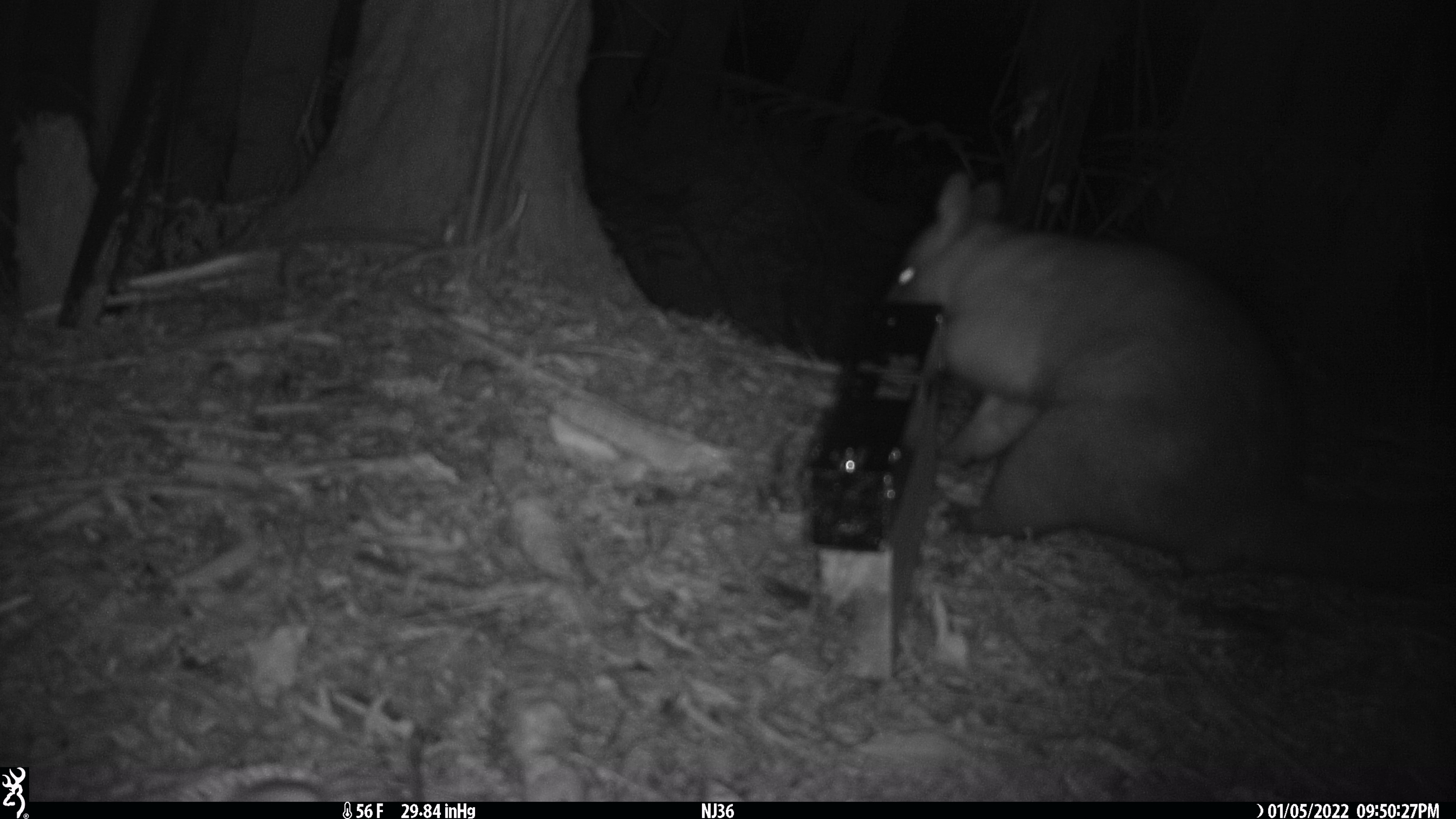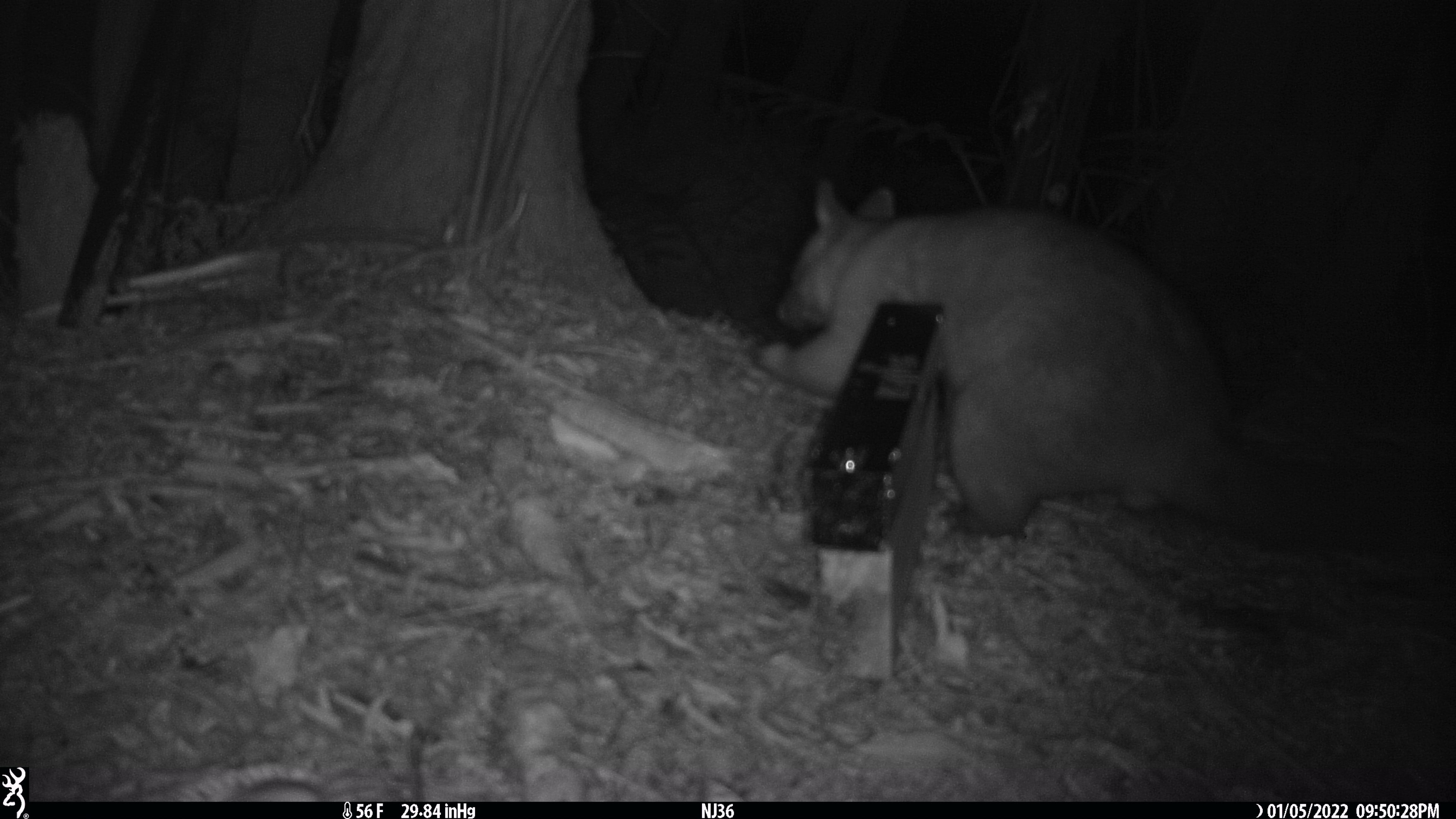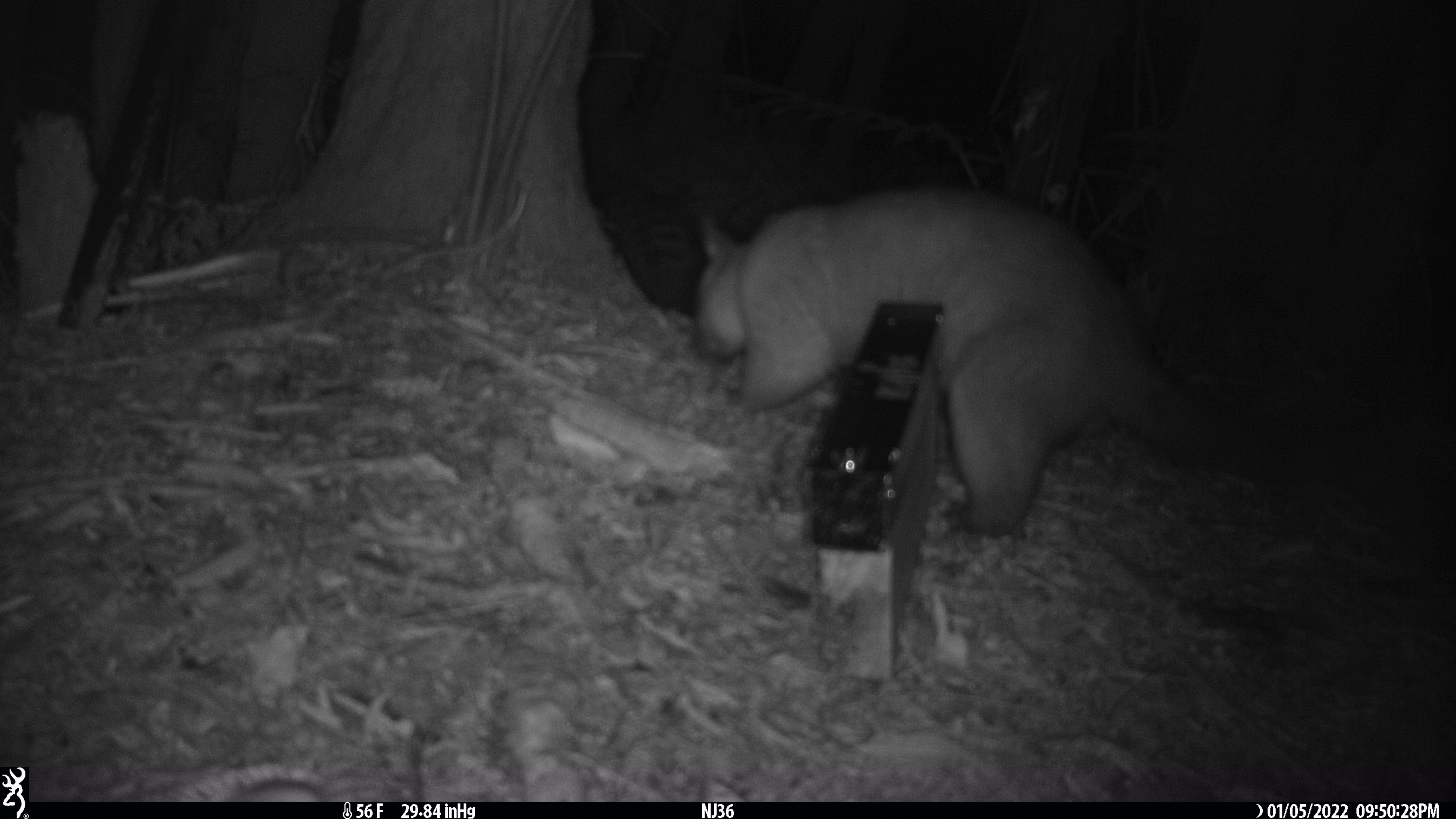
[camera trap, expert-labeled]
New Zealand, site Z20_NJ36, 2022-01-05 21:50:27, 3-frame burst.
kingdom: Animalia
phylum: Chordata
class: Mammalia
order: Diprotodontia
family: Phalangeridae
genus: Trichosurus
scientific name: Trichosurus vulpecula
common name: common brushtail possum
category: possum